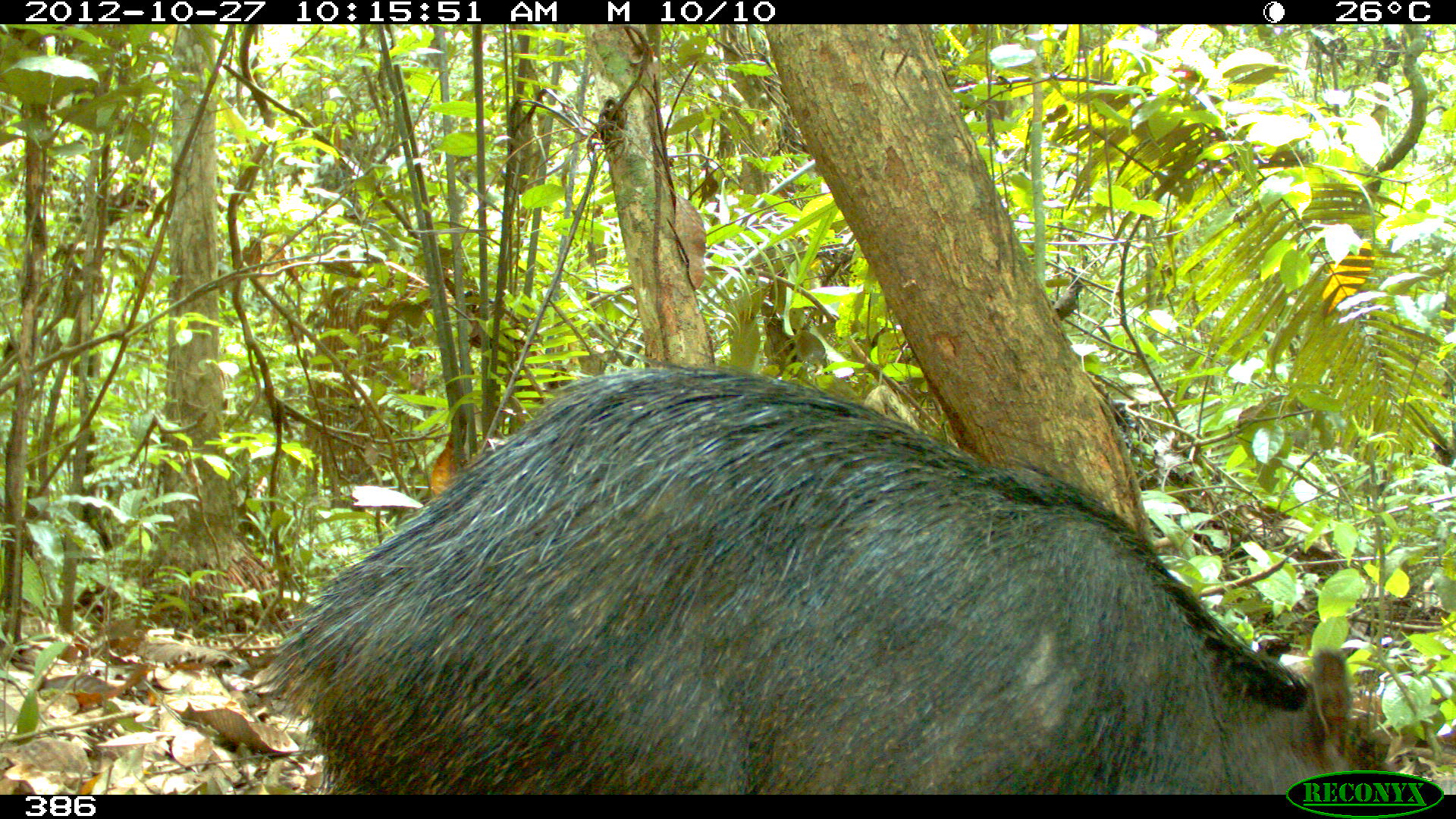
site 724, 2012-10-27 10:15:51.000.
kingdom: Animalia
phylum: Chordata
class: Mammalia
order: Artiodactyla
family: Tayassuidae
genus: Tayassu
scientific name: Tayassu pecari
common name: white-lipped peccary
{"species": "Tayassu pecari (white-lipped peccary)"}